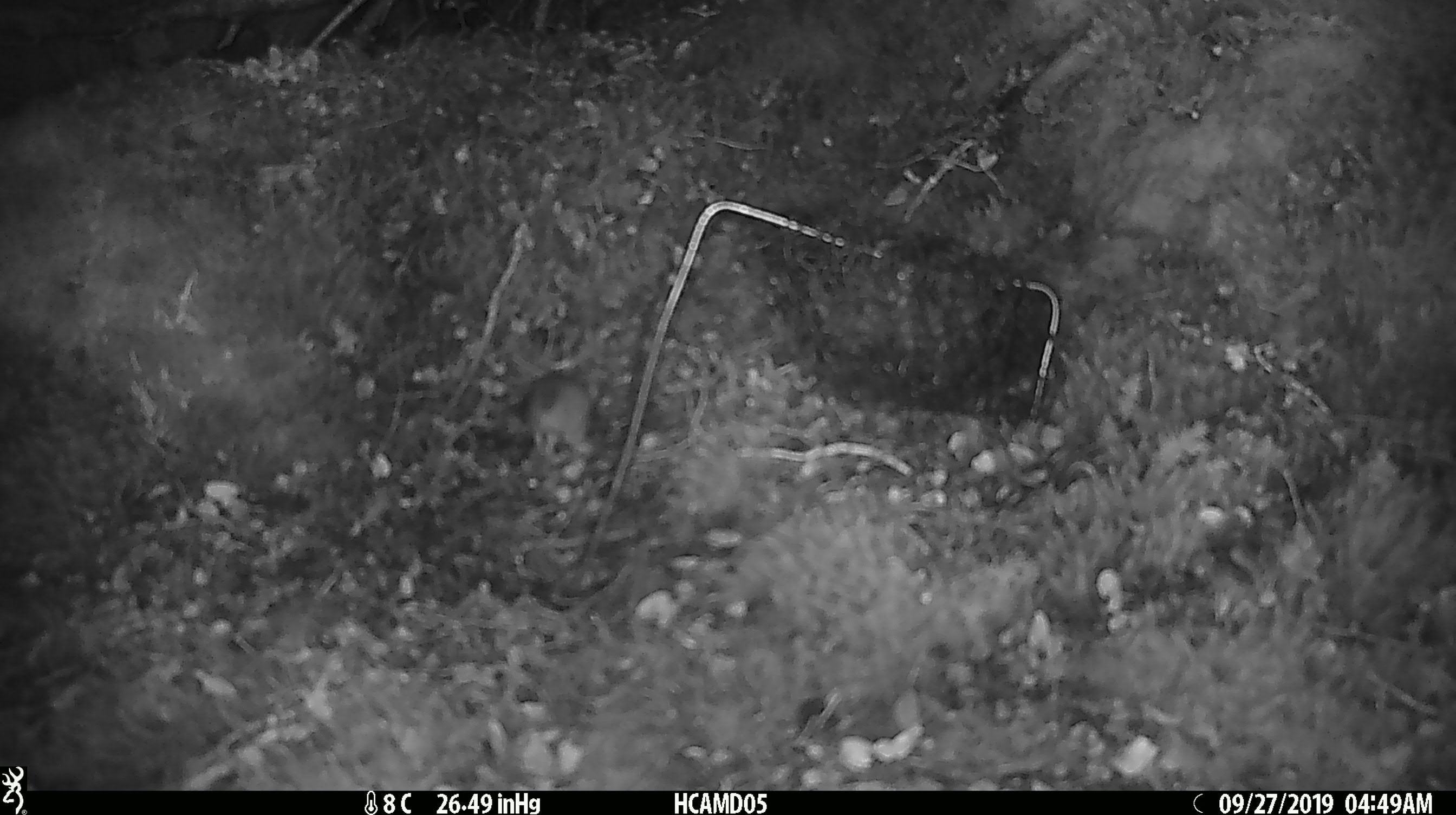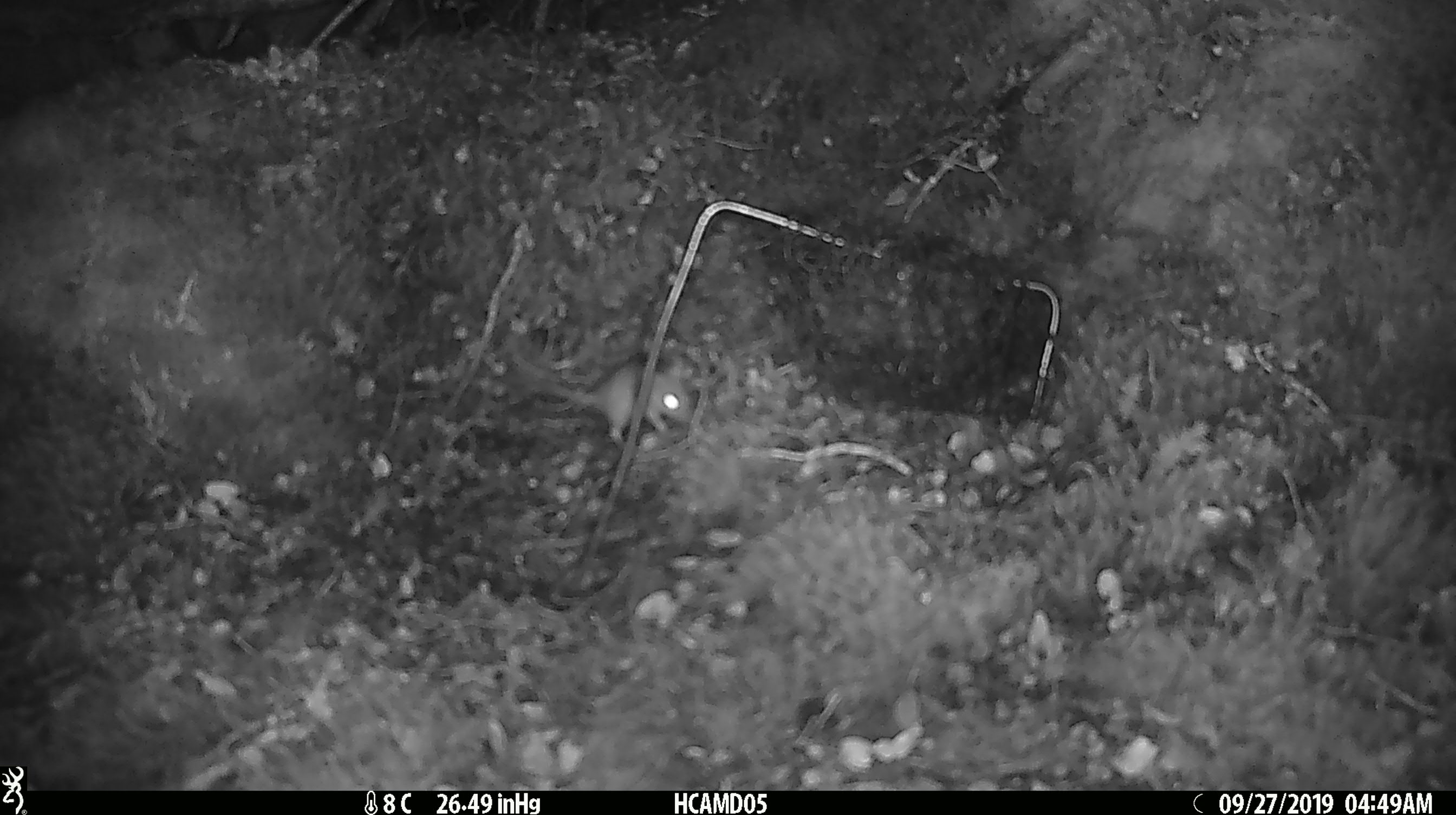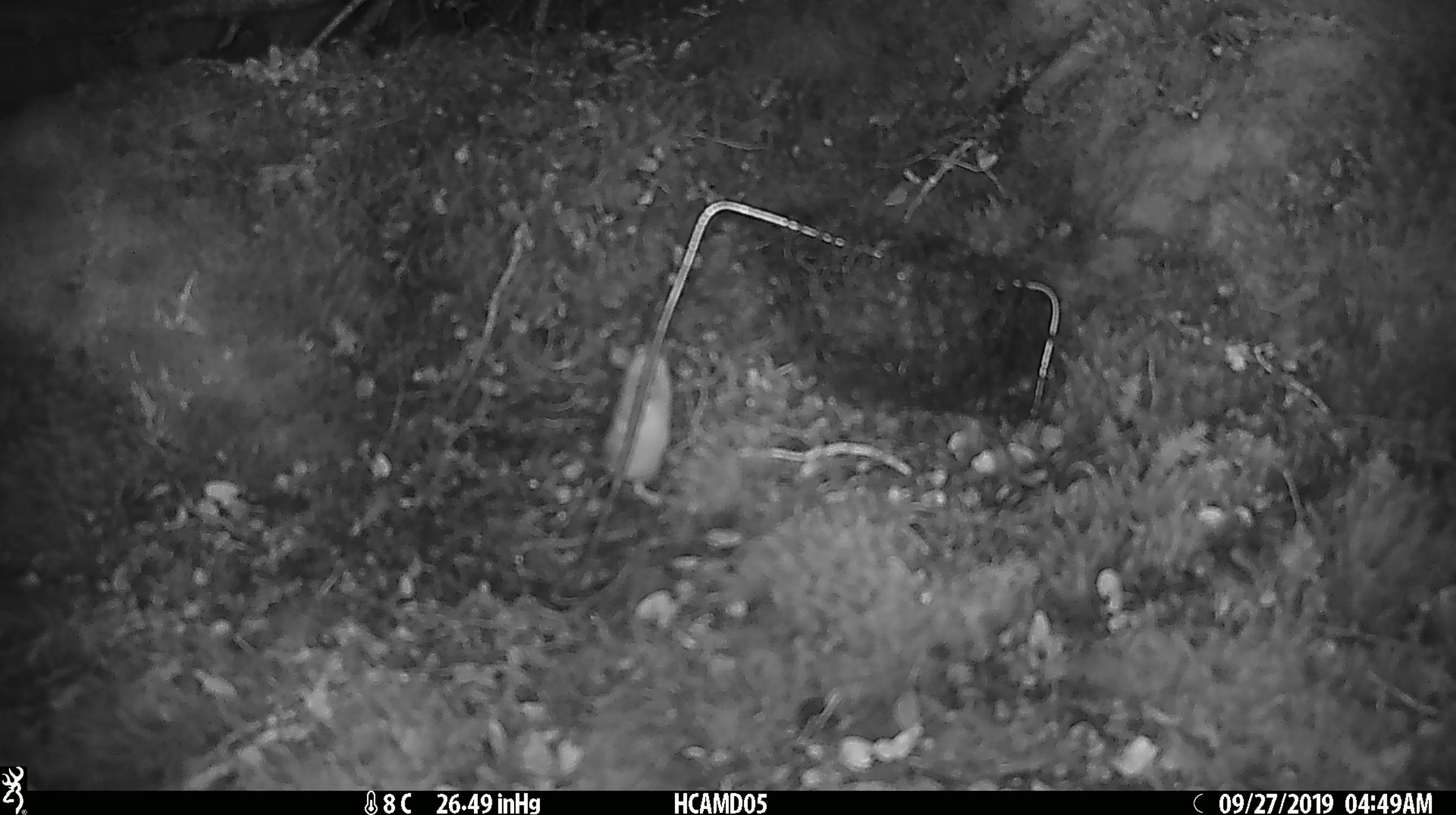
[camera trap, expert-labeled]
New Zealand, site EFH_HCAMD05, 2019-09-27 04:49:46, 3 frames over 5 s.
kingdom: Animalia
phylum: Chordata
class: Mammalia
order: Rodentia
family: Muridae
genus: Mus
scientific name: Mus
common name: mouse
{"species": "mouse (Mus)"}